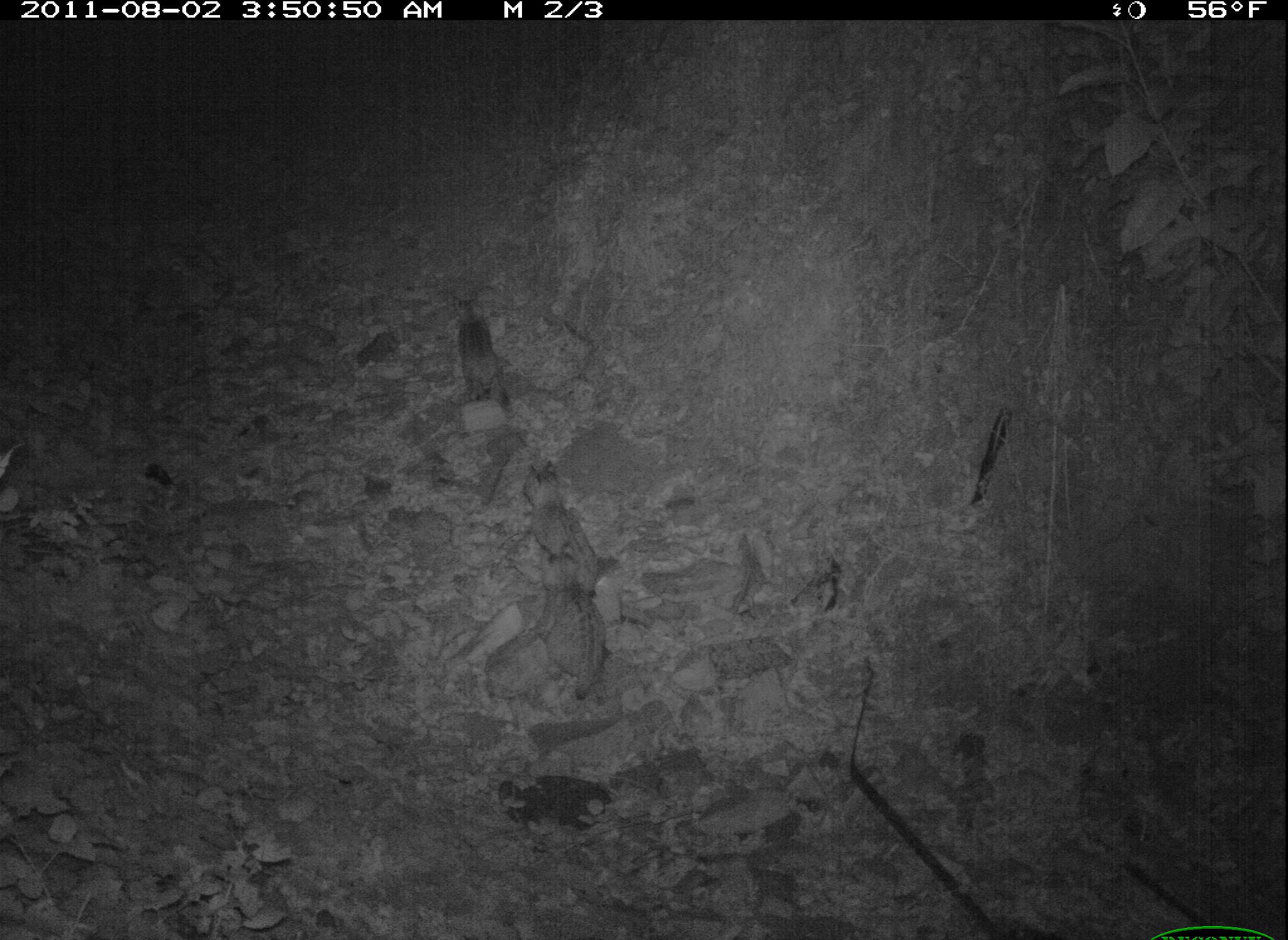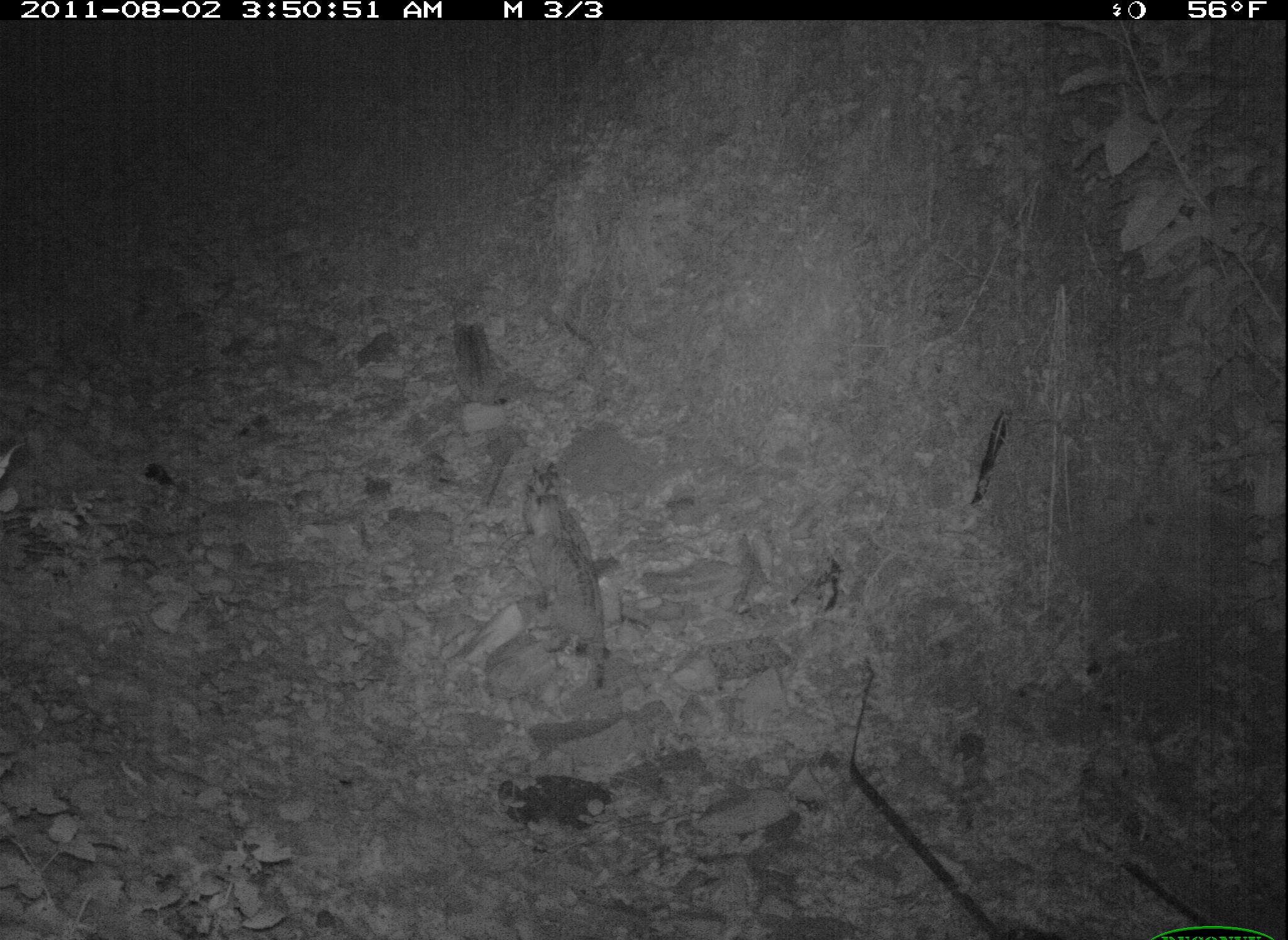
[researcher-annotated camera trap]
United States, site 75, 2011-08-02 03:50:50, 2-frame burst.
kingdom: Animalia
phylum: Chordata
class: Mammalia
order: Carnivora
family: Felidae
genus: Lynx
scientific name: Lynx rufus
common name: bobcat